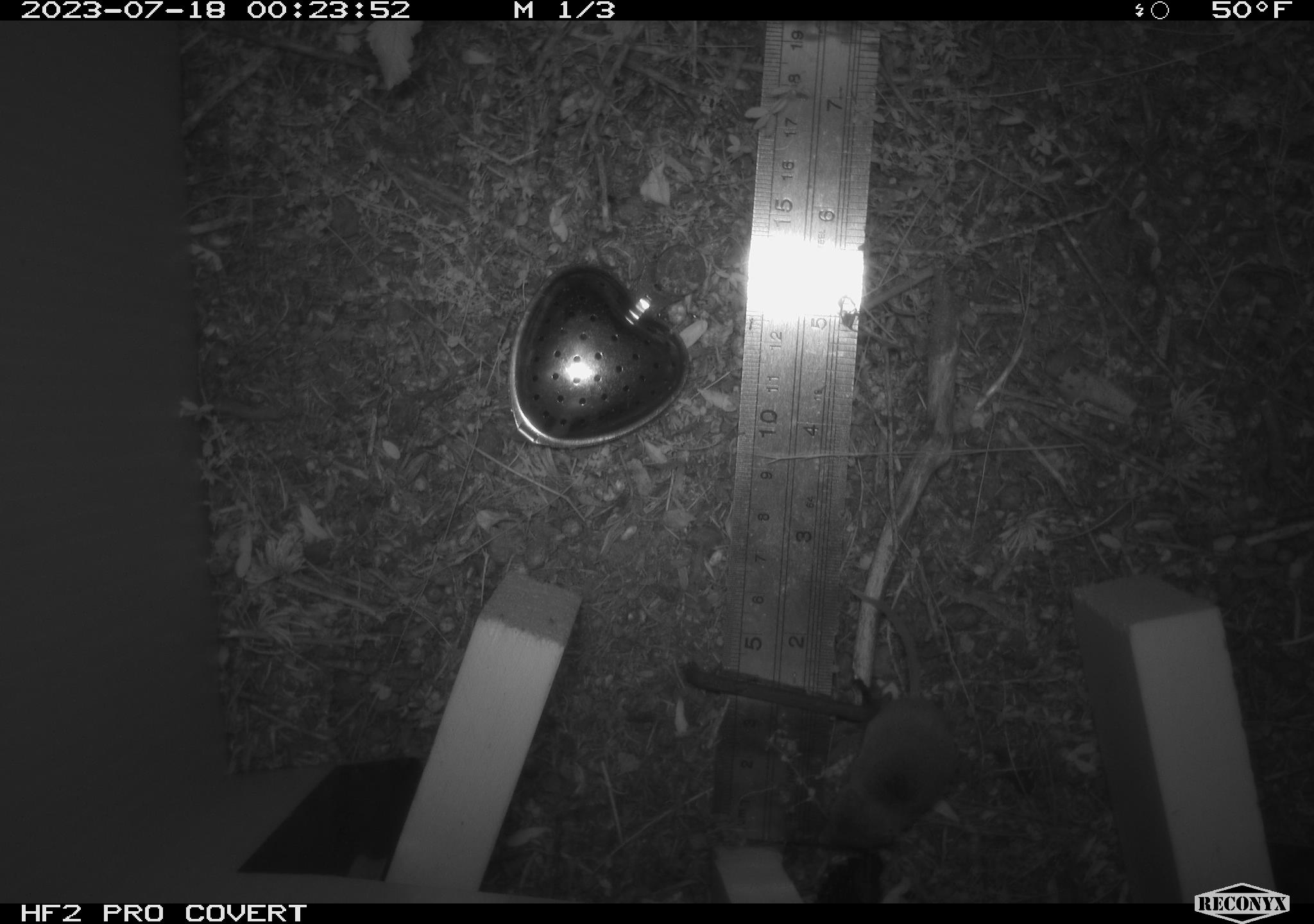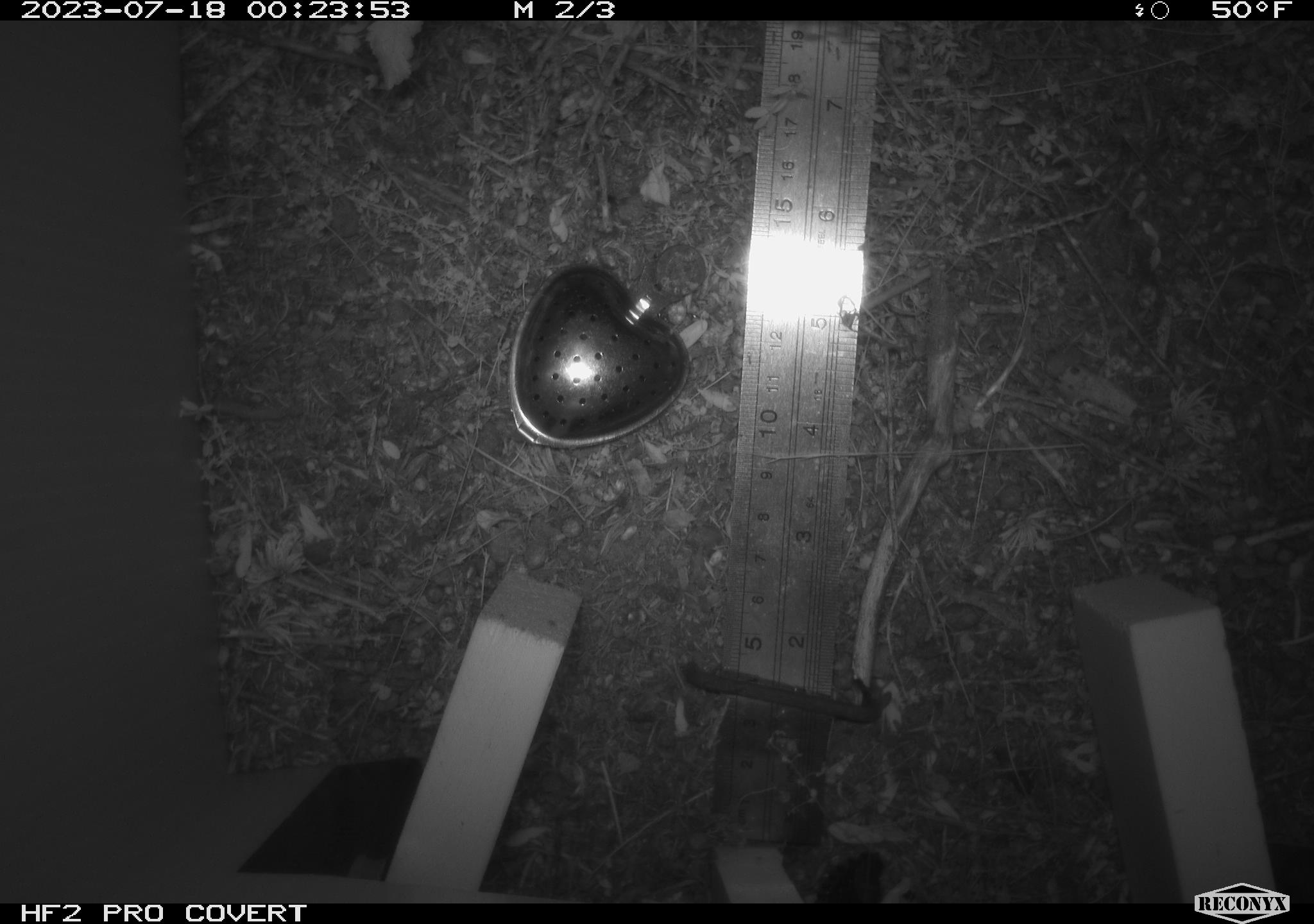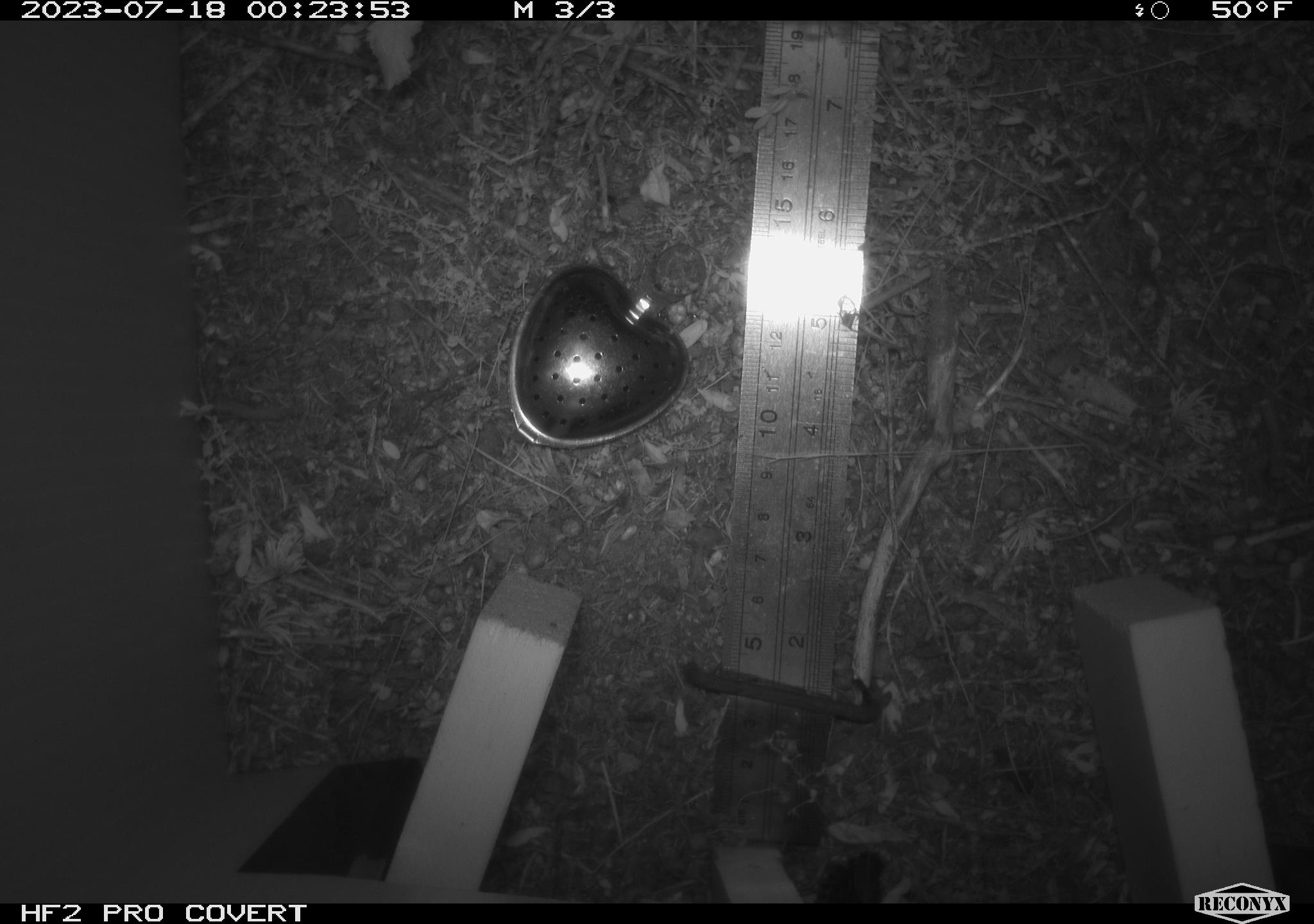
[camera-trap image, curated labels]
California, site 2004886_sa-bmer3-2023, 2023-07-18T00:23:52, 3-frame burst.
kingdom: Animalia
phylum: Chordata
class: Mammalia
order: Eulipotyphla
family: Soricidae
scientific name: Soricidae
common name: shrews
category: soricidae family